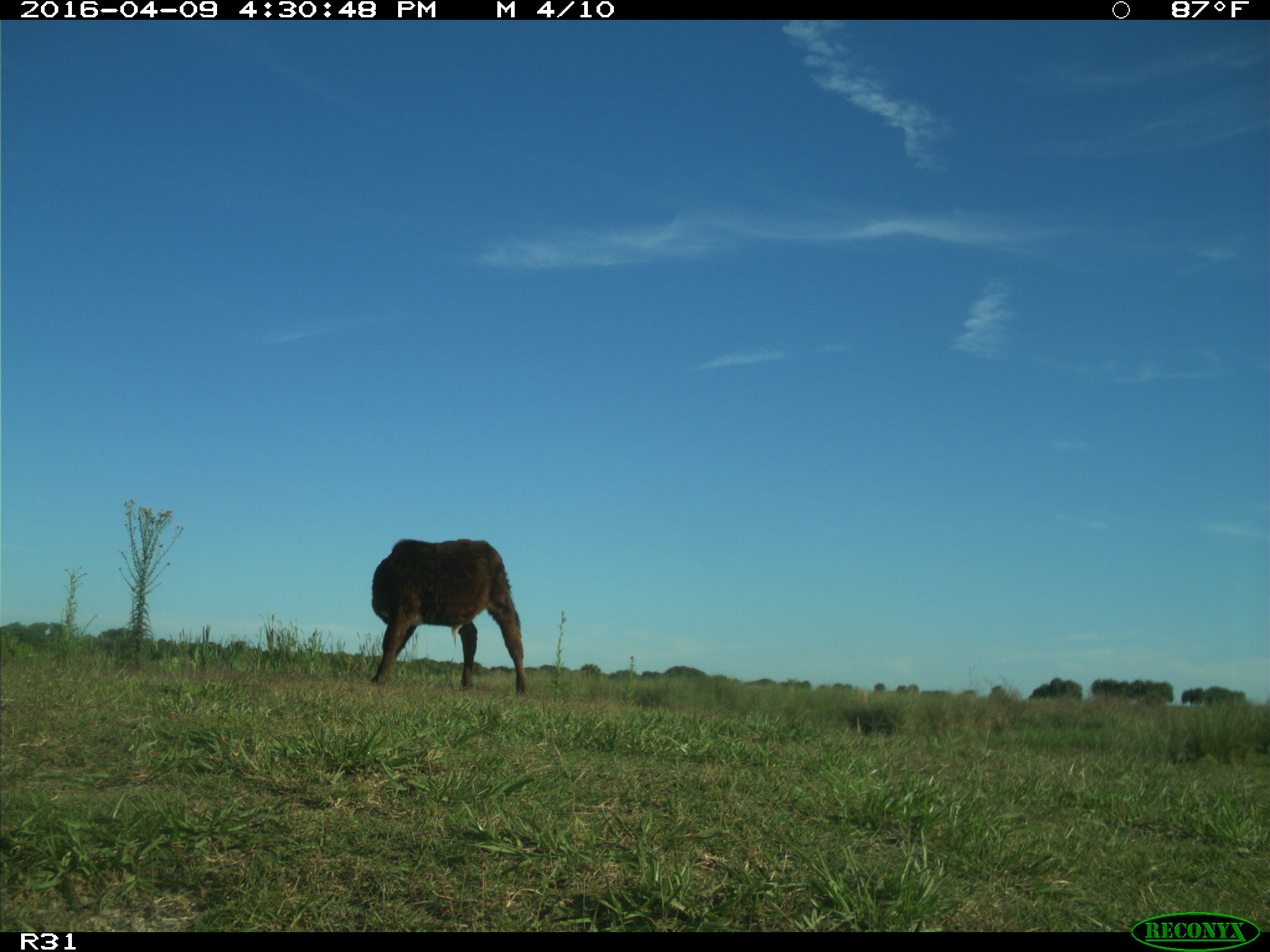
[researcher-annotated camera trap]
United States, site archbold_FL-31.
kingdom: Animalia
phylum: Chordata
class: Mammalia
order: Artiodactyla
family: Bovidae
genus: Bos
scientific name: Bos taurus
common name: domestic cow